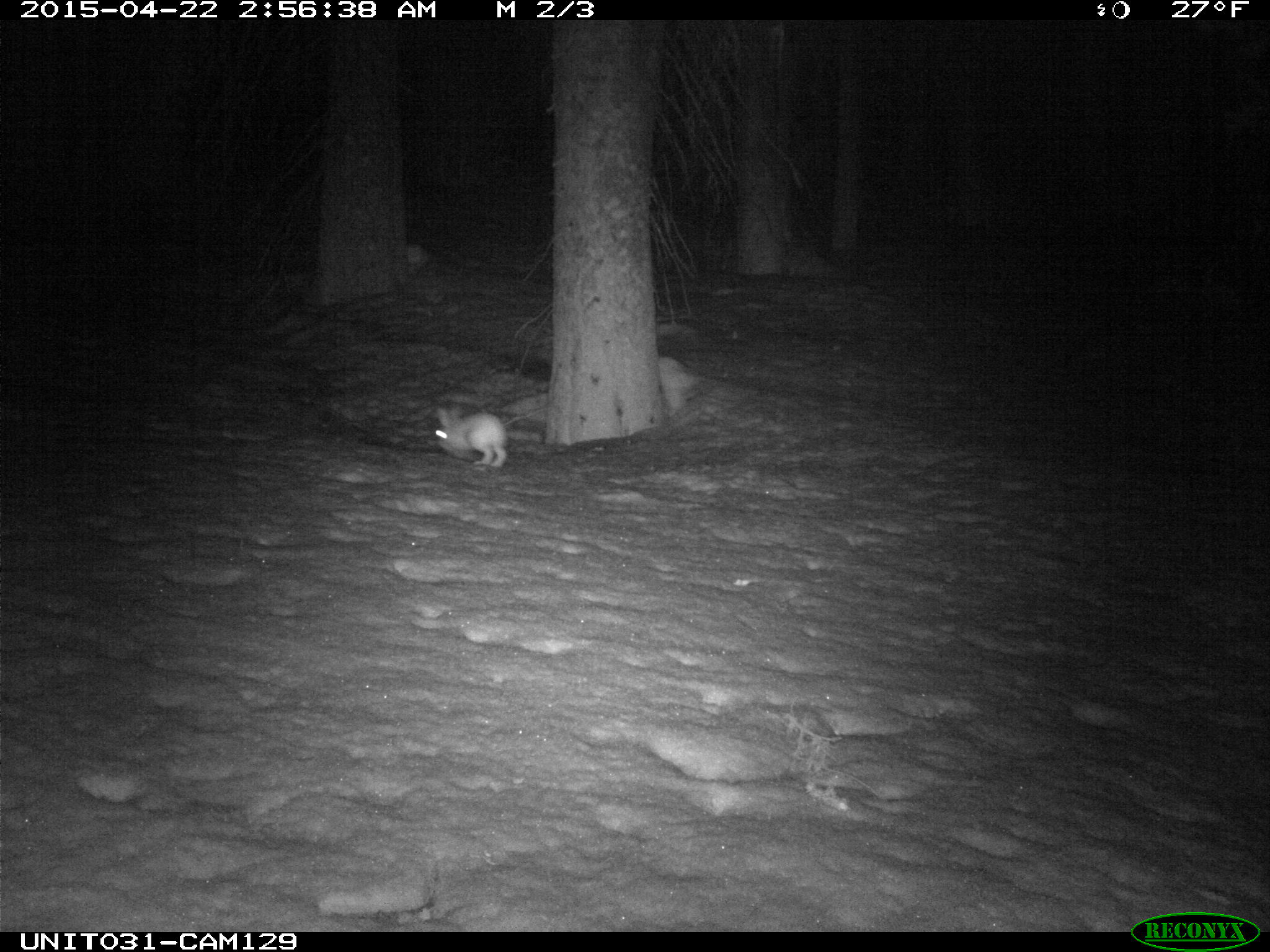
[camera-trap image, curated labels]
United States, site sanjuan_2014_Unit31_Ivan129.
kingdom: Animalia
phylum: Chordata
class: Mammalia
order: Lagomorpha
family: Leporidae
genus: Lepus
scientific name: Lepus americanus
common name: snowshoe hare